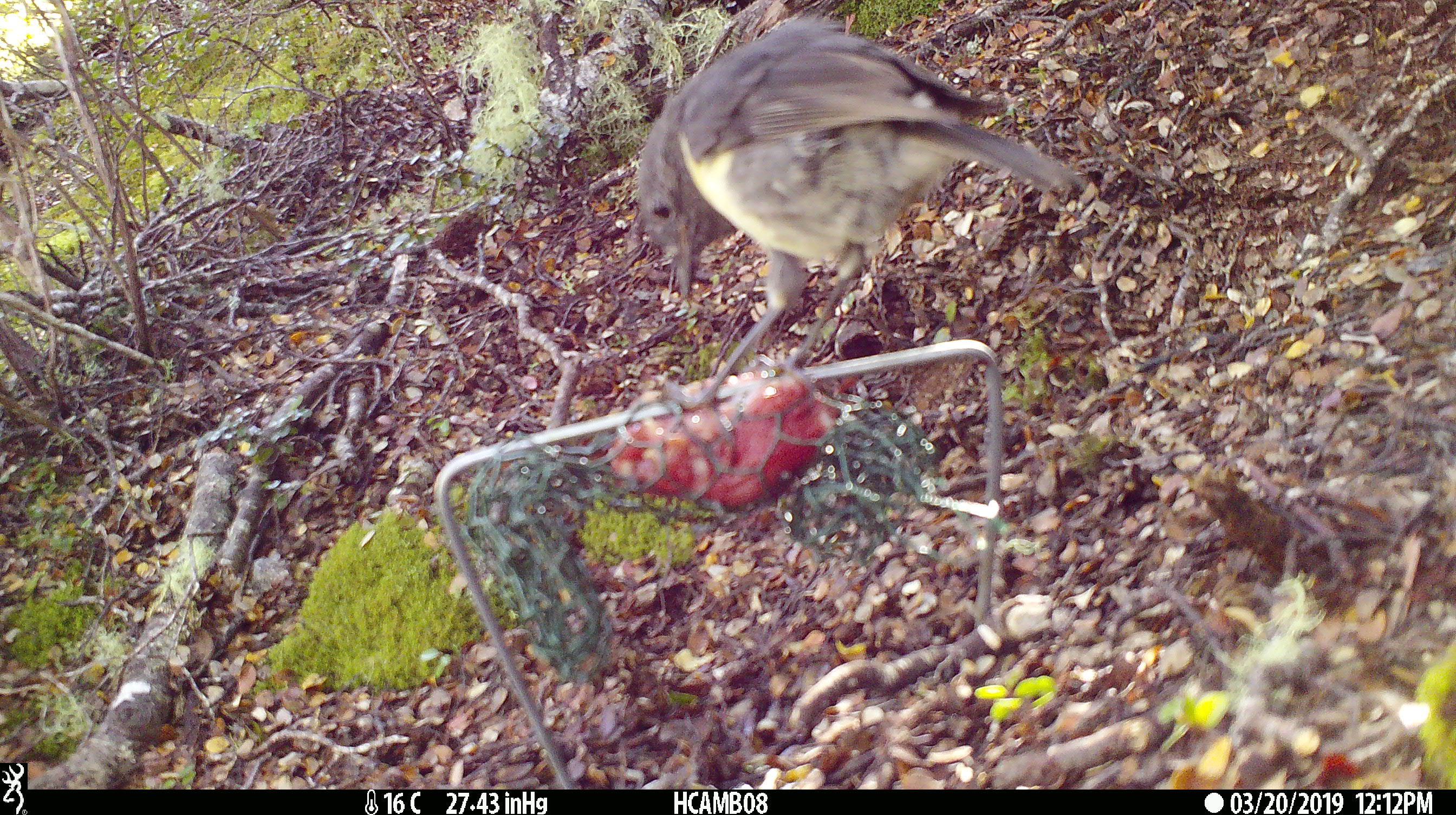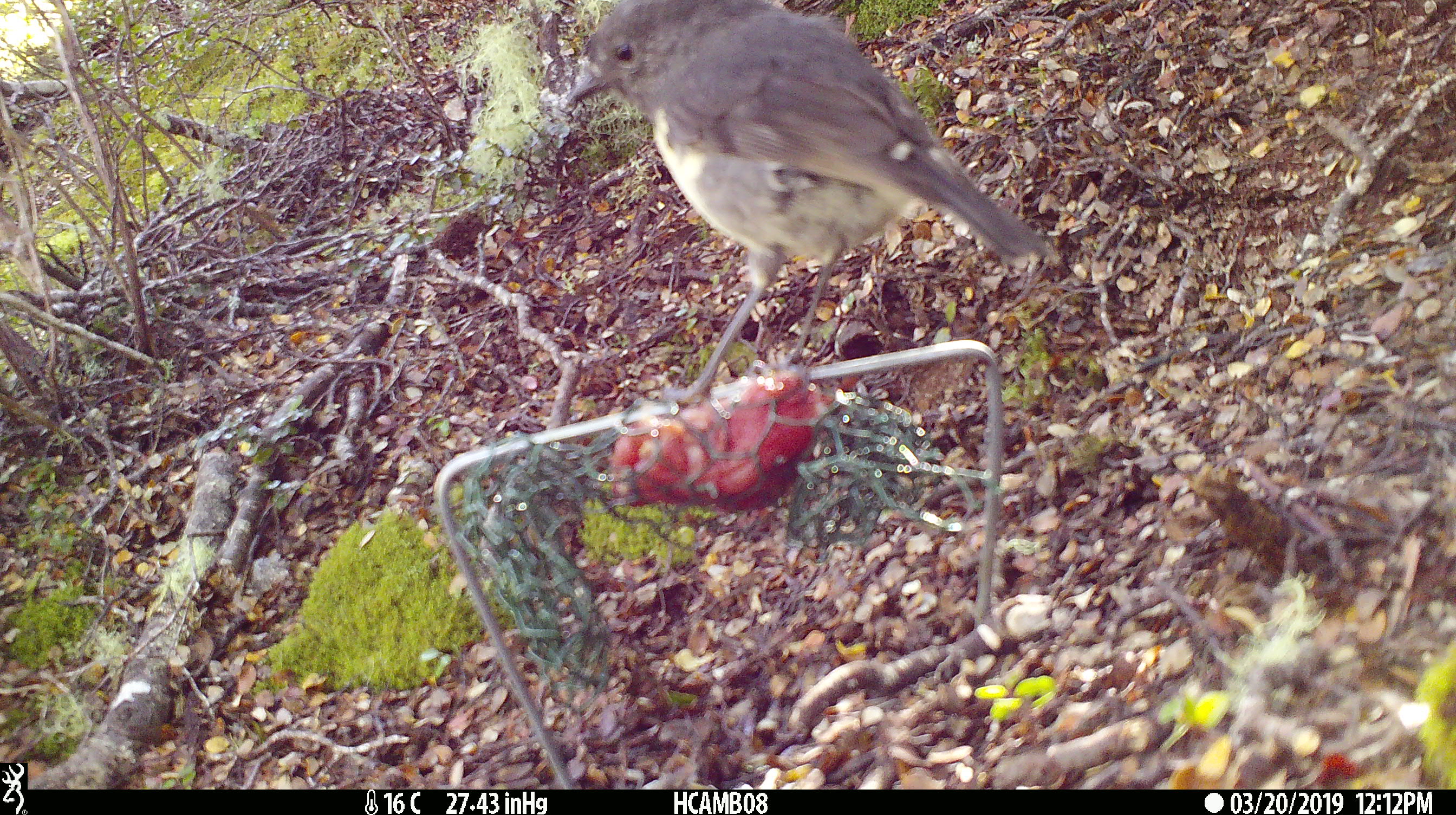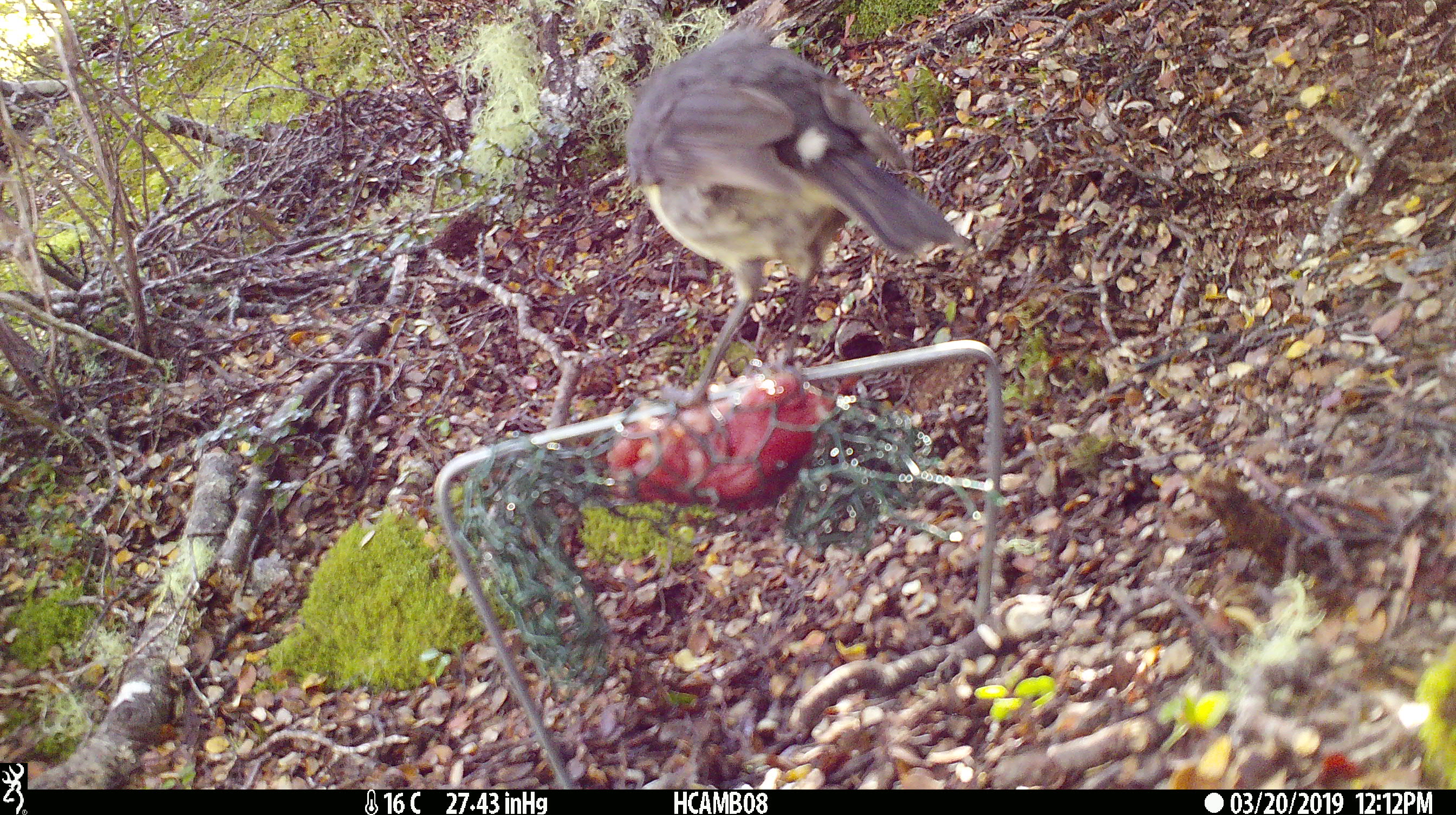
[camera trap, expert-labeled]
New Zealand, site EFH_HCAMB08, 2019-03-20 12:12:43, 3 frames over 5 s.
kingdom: Animalia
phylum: Chordata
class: Aves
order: Passeriformes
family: Petroicidae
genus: Petroica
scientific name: Petroica australis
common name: new zealand robin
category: robin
Robin (new zealand robin) (Petroica australis).